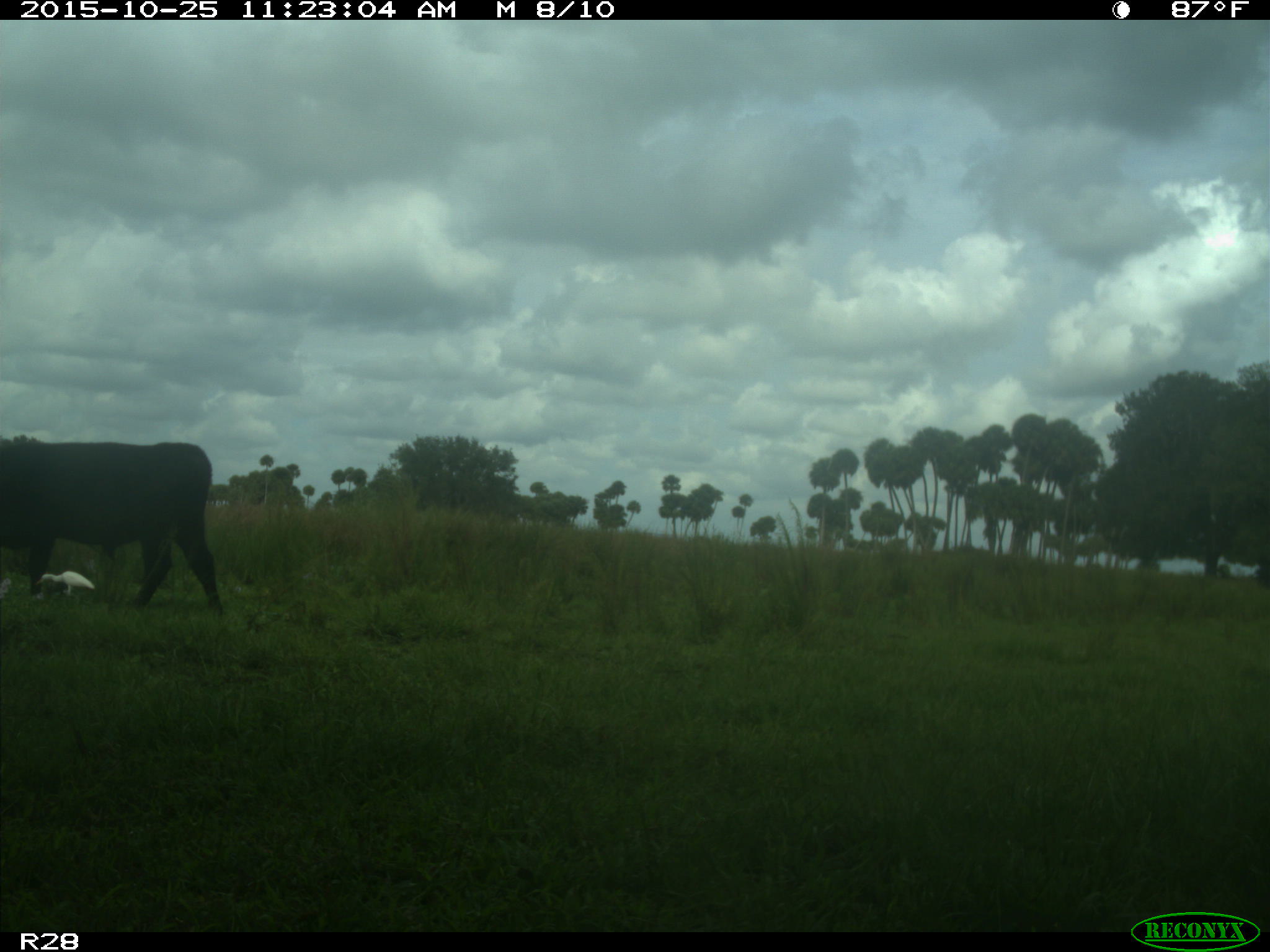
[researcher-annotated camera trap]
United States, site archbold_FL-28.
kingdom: Animalia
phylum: Chordata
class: Mammalia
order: Artiodactyla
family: Bovidae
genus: Bos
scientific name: Bos taurus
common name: domestic cow